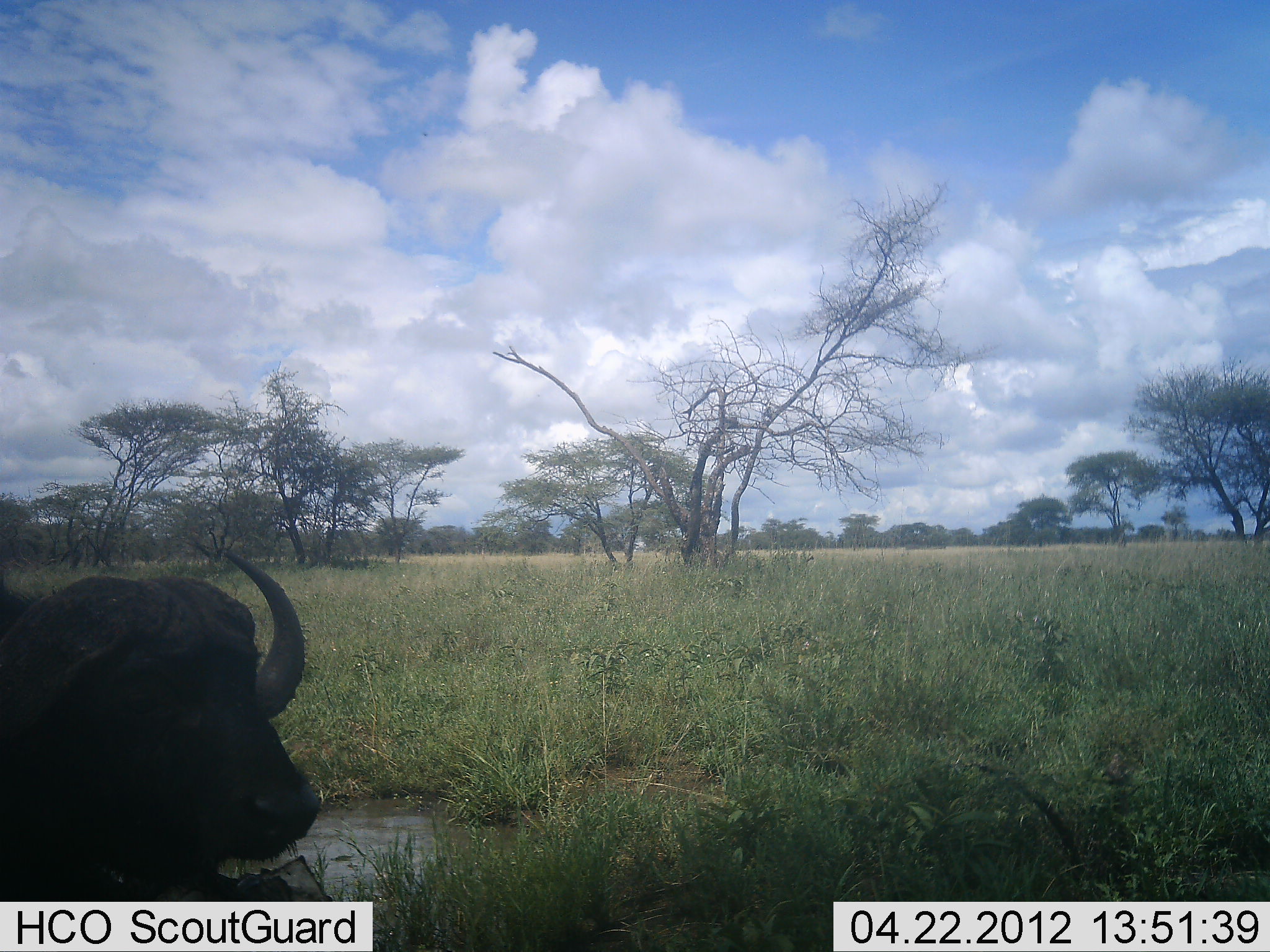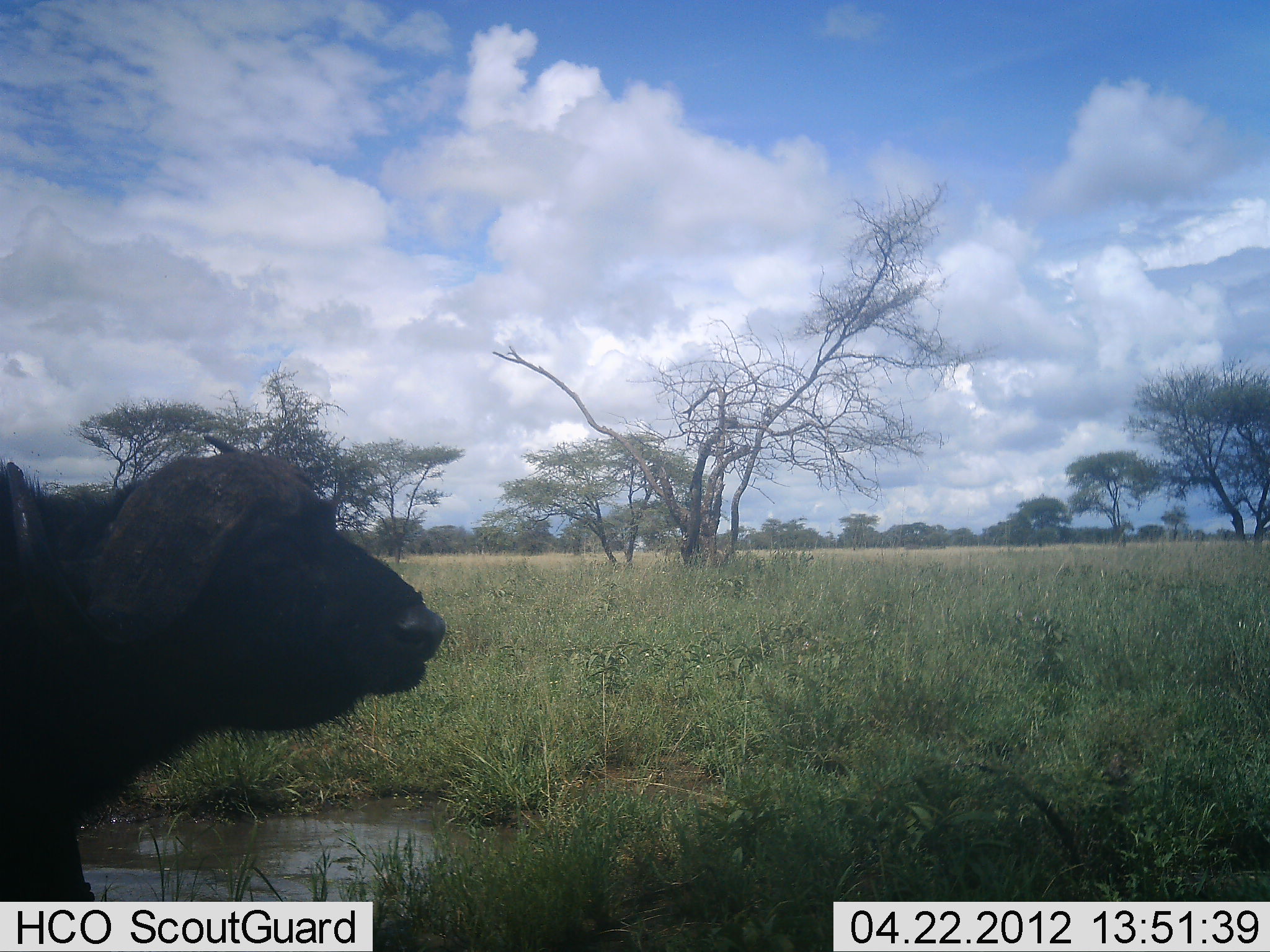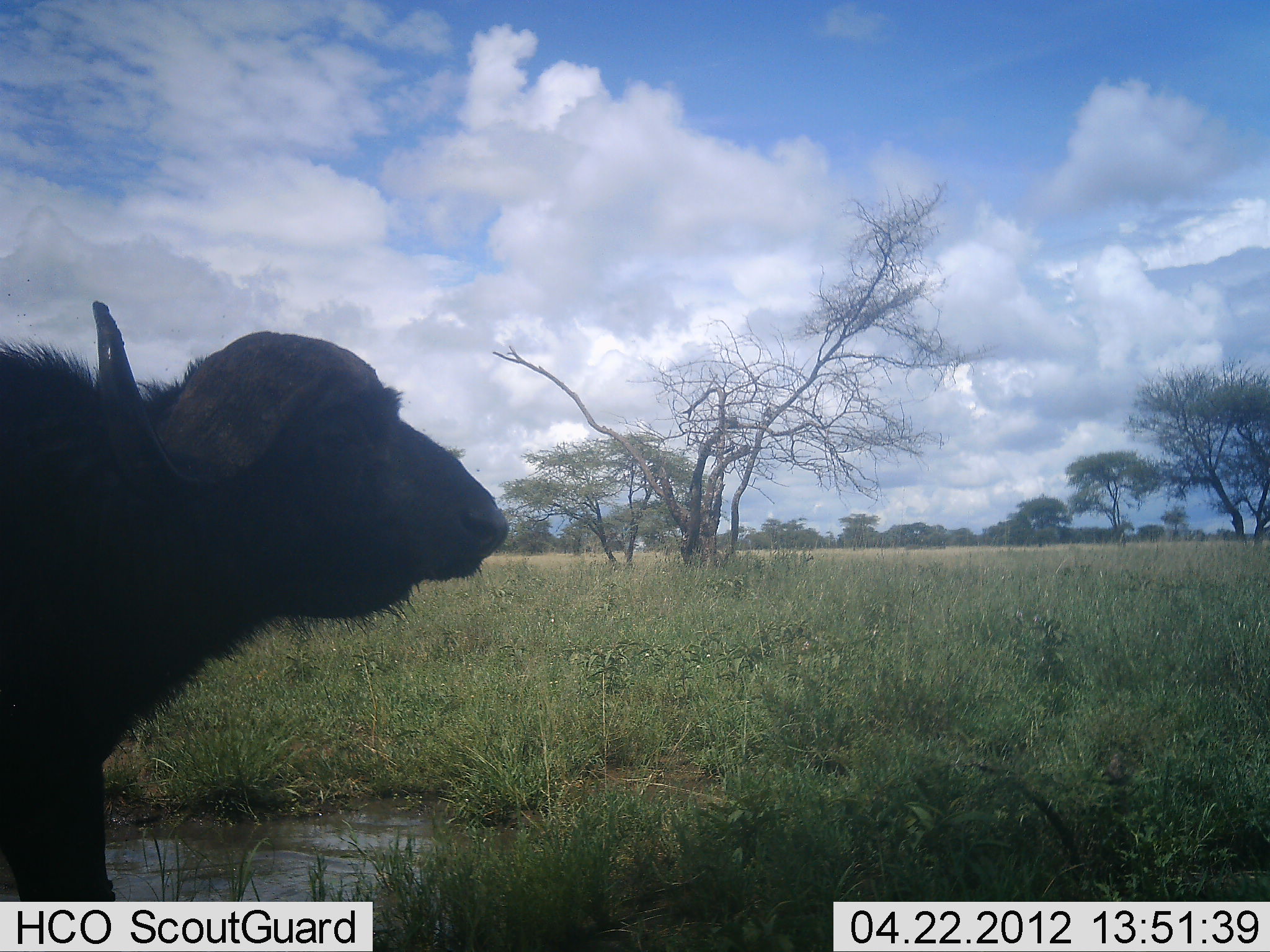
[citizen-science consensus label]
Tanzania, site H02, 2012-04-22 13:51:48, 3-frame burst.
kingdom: Animalia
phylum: Chordata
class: Mammalia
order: Artiodactyla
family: Bovidae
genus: Syncerus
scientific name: Syncerus caffer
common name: cape buffalo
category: buffalo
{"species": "buffalo (cape buffalo) (Syncerus caffer)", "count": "1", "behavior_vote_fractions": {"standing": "55%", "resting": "10%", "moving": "35%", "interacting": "5%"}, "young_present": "0%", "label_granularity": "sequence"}